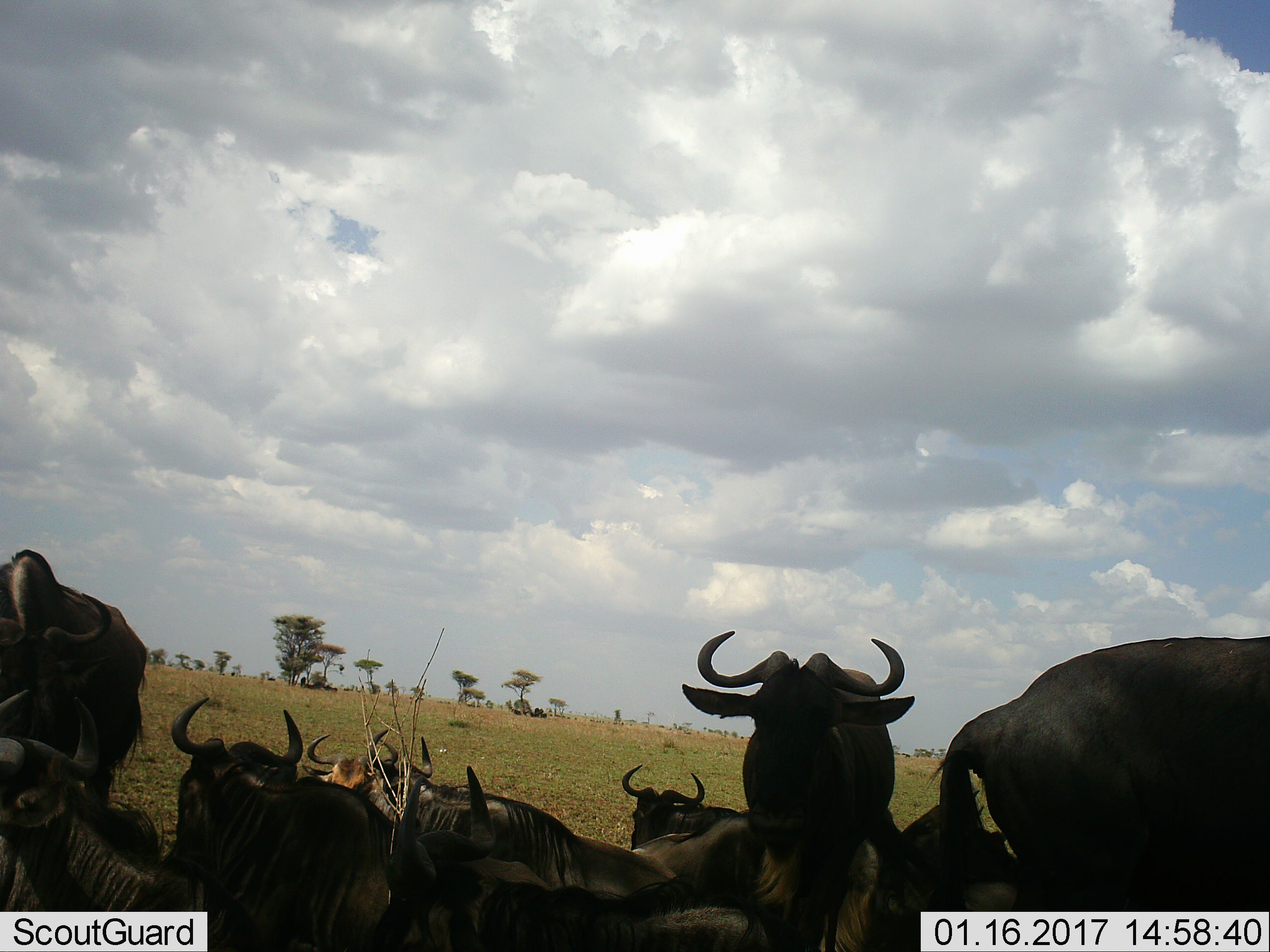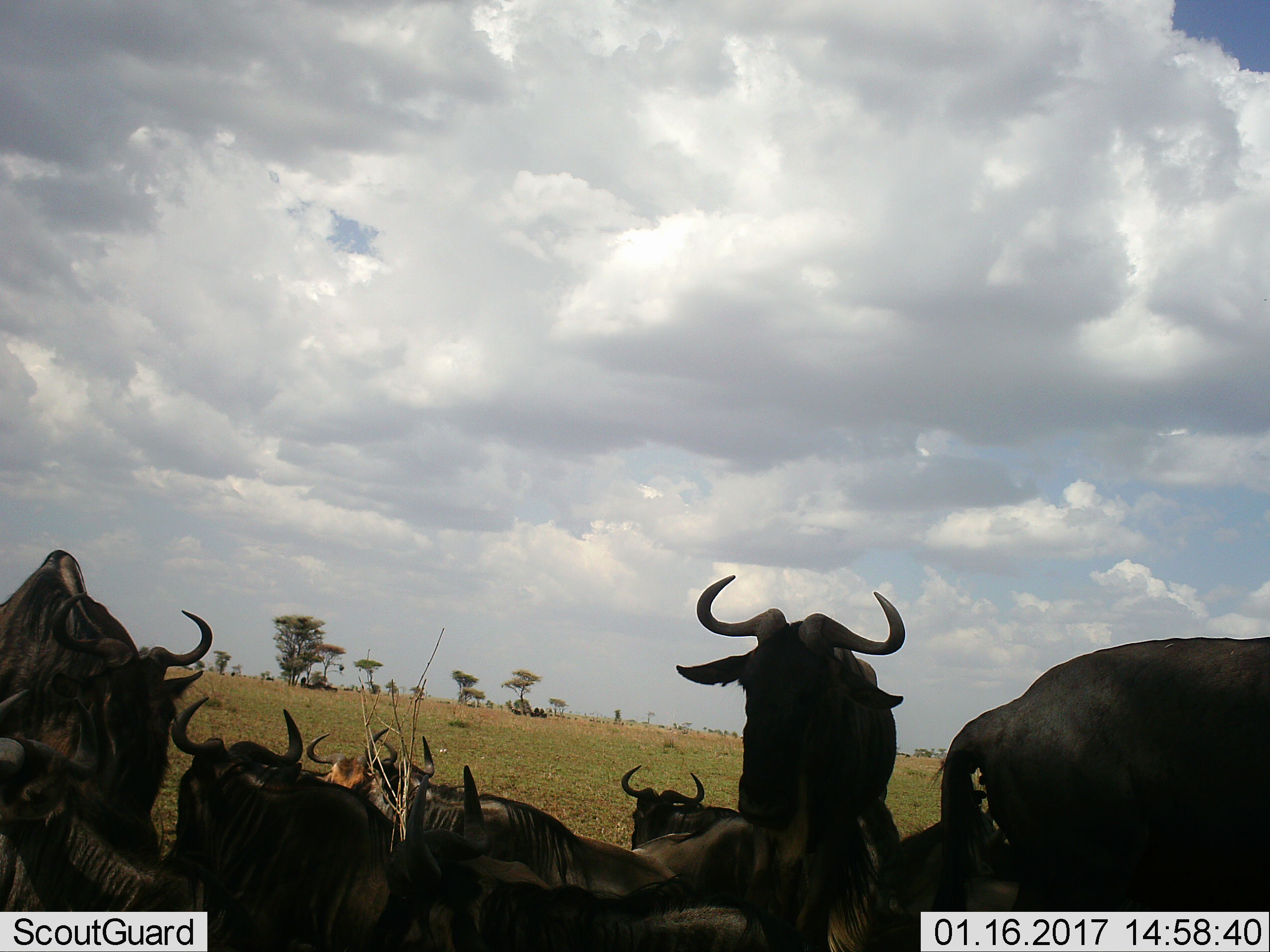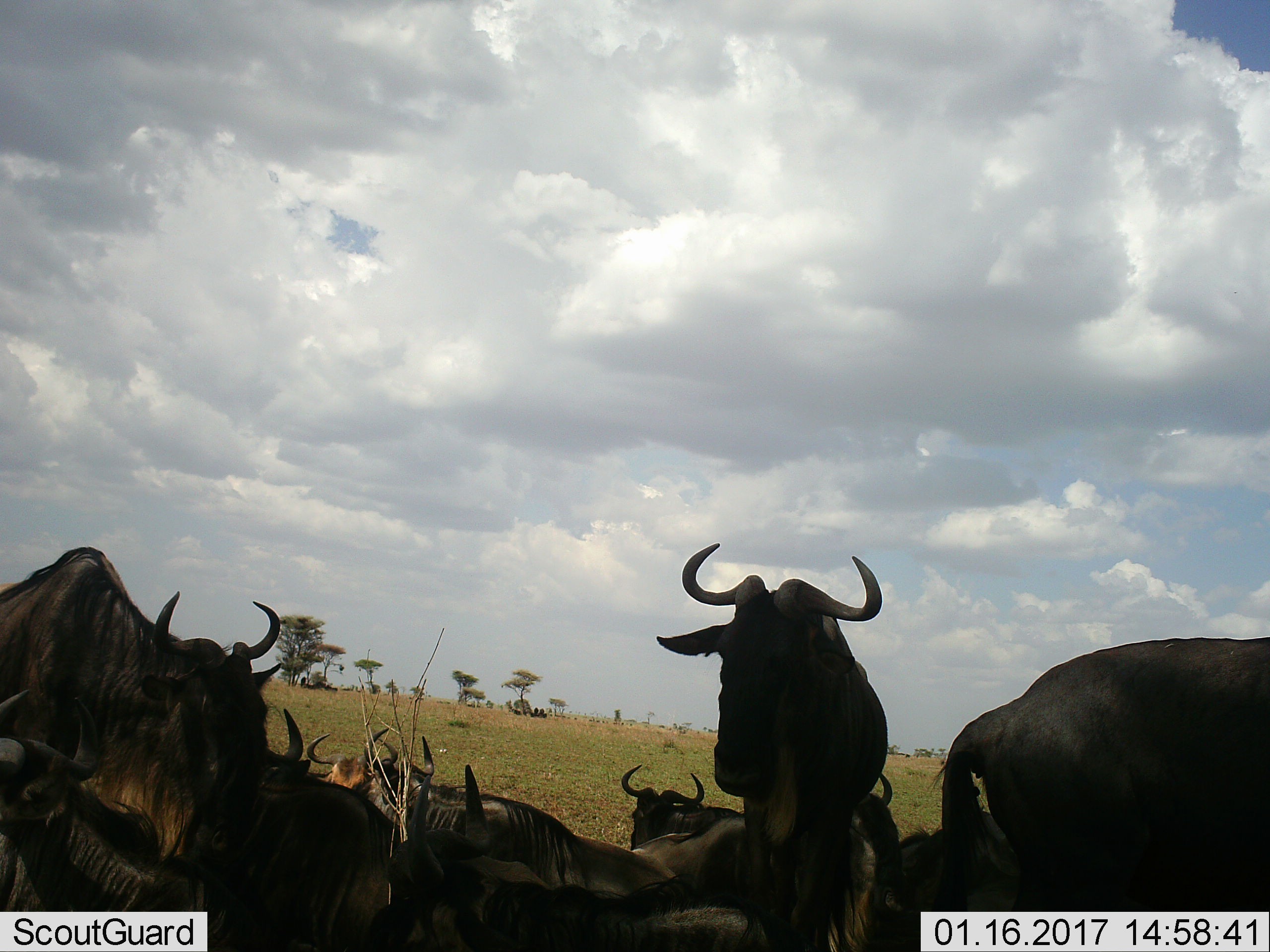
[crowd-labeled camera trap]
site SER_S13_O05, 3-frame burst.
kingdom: Animalia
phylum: Chordata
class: Mammalia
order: Artiodactyla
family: Bovidae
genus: Connochaetes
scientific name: Connochaetes taurinus taurinus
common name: blue wildebeest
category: wildebeestblue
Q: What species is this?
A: Wildebeestblue (blue wildebeest) (Connochaetes taurinus taurinus).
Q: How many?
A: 11-50.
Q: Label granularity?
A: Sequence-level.